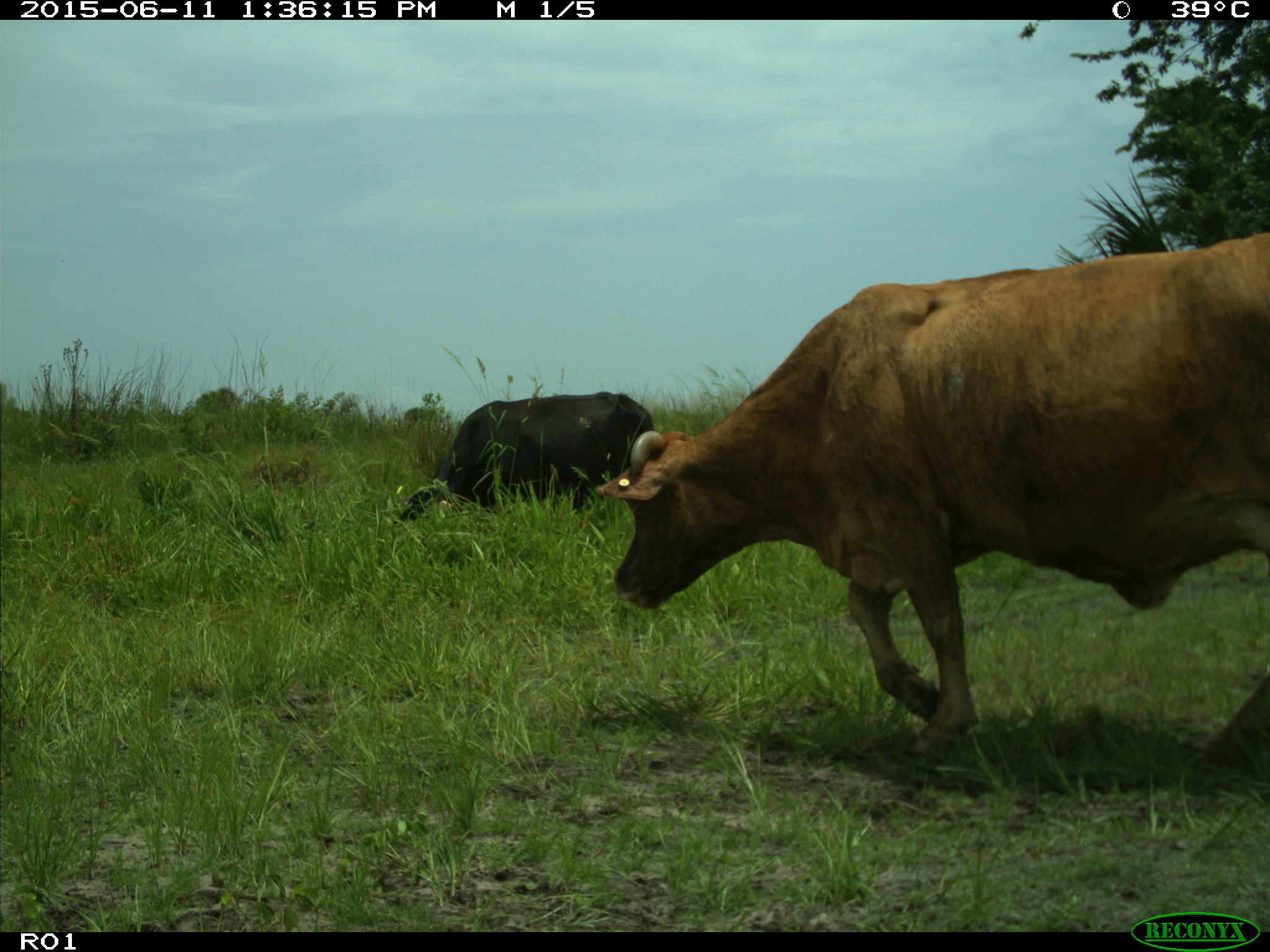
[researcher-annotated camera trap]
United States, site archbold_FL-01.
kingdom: Animalia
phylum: Chordata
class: Mammalia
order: Artiodactyla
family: Bovidae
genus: Bos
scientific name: Bos taurus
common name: domestic cow